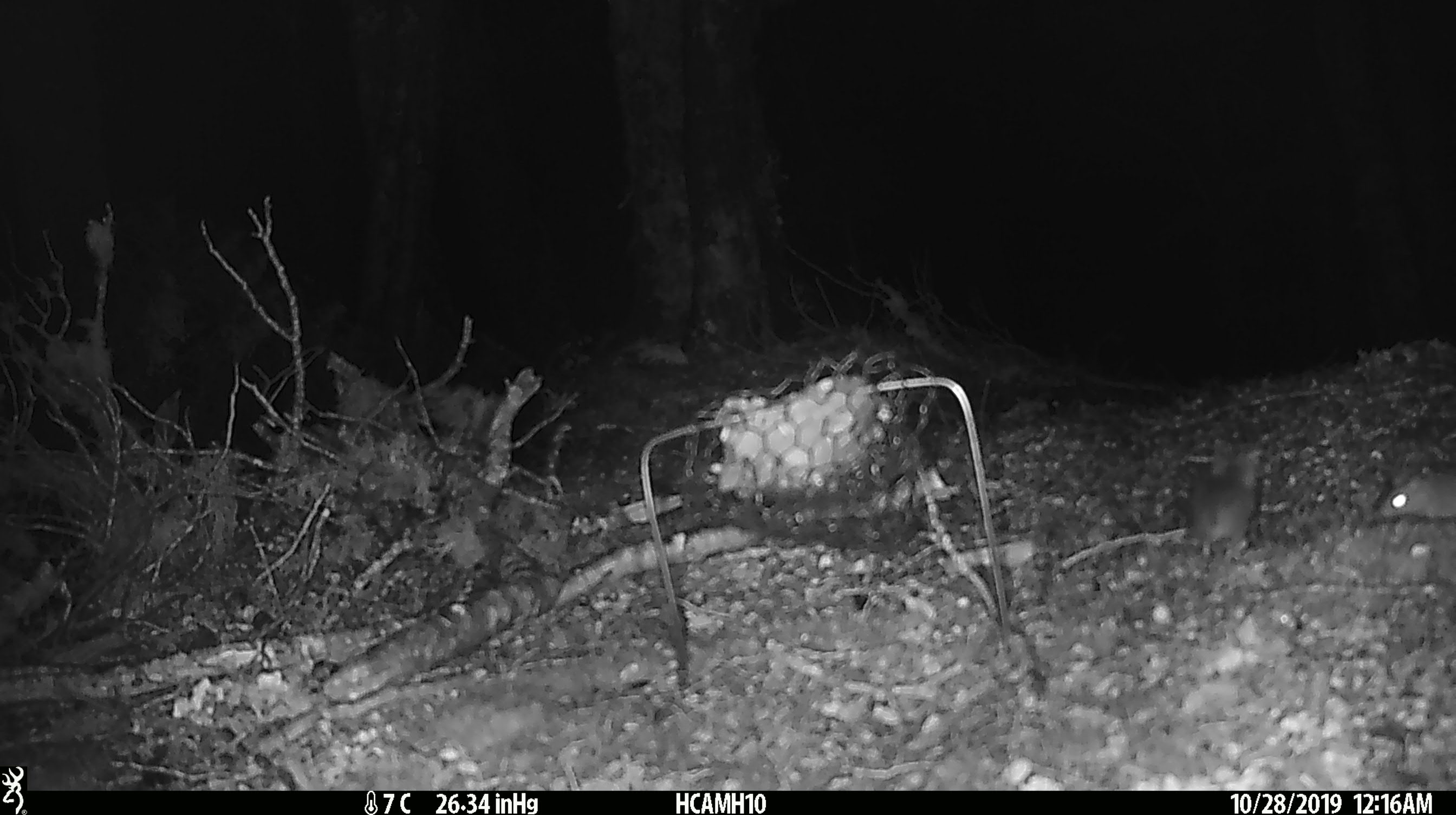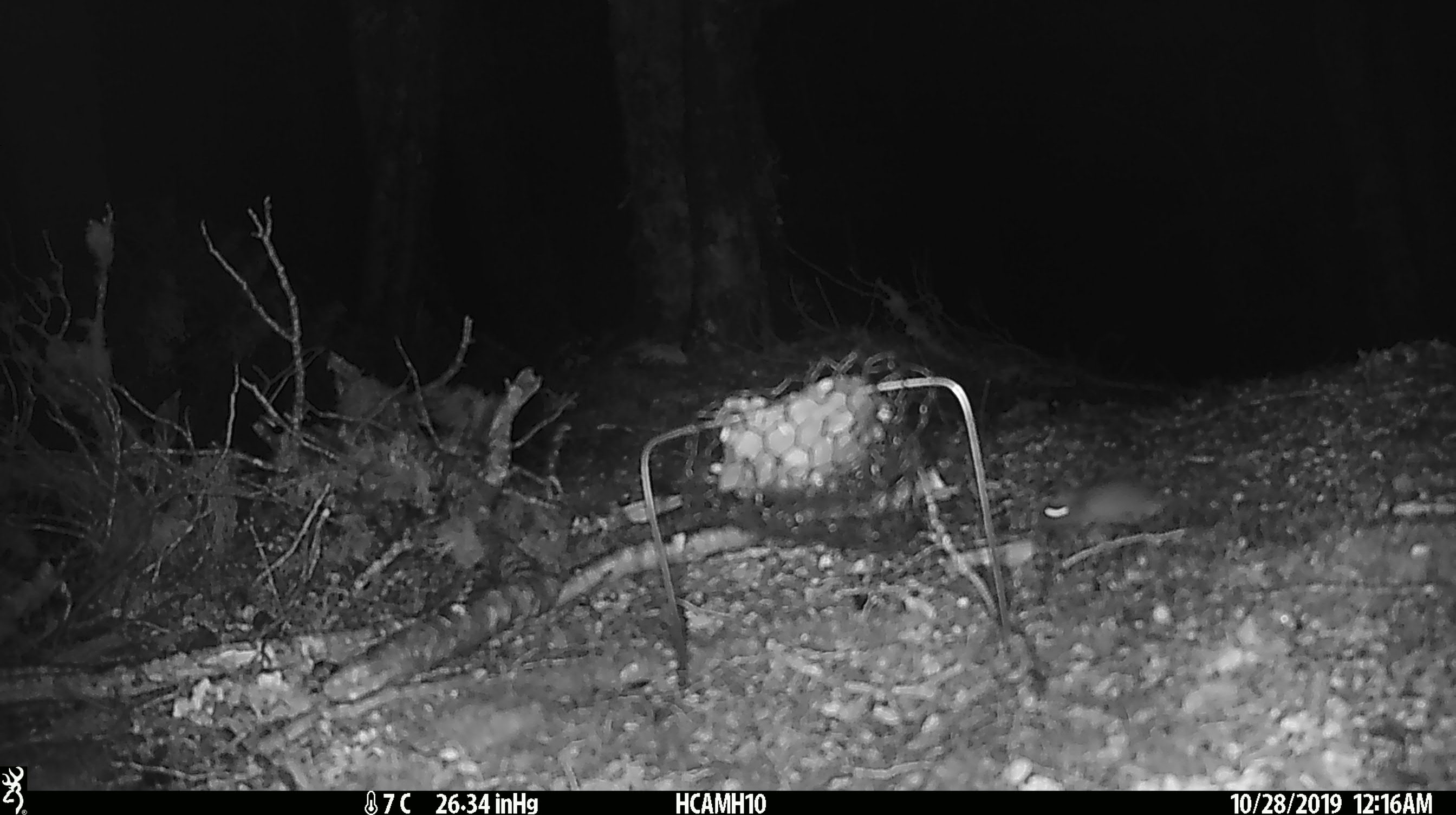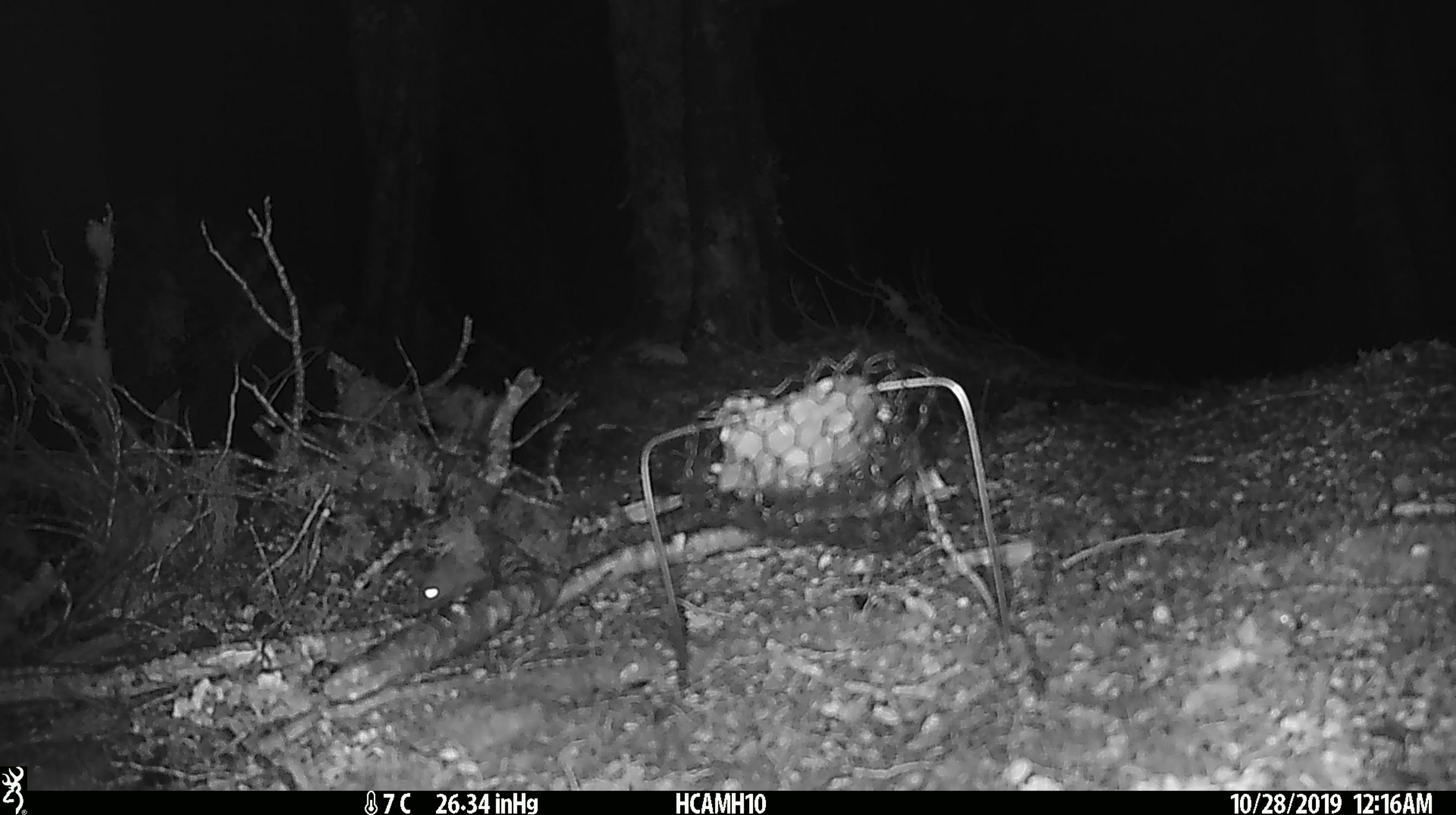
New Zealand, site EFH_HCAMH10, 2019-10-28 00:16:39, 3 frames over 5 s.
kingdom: Animalia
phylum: Chordata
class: Mammalia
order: Rodentia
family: Muridae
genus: Mus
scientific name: Mus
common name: mouse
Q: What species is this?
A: Mouse (Mus).